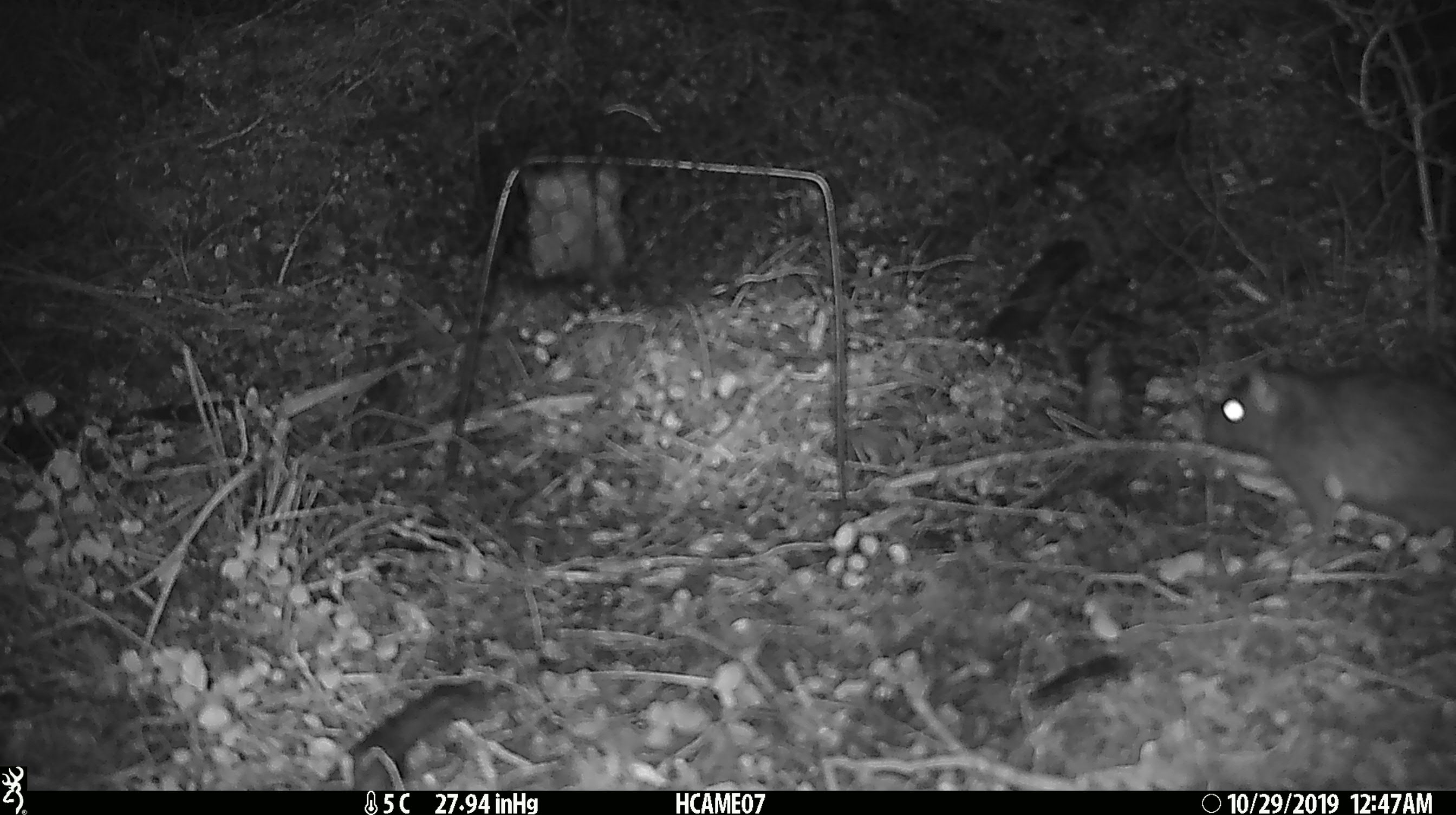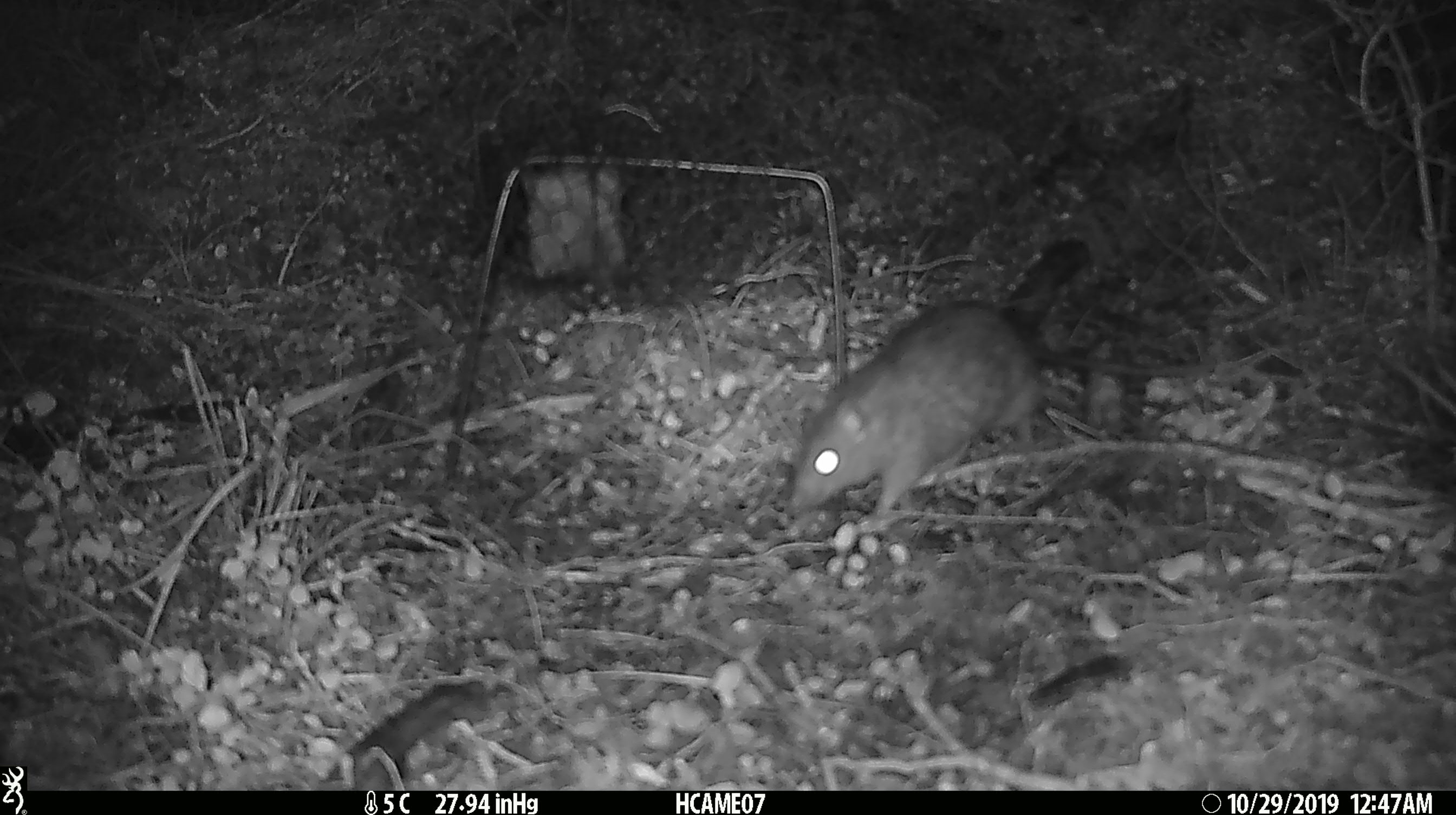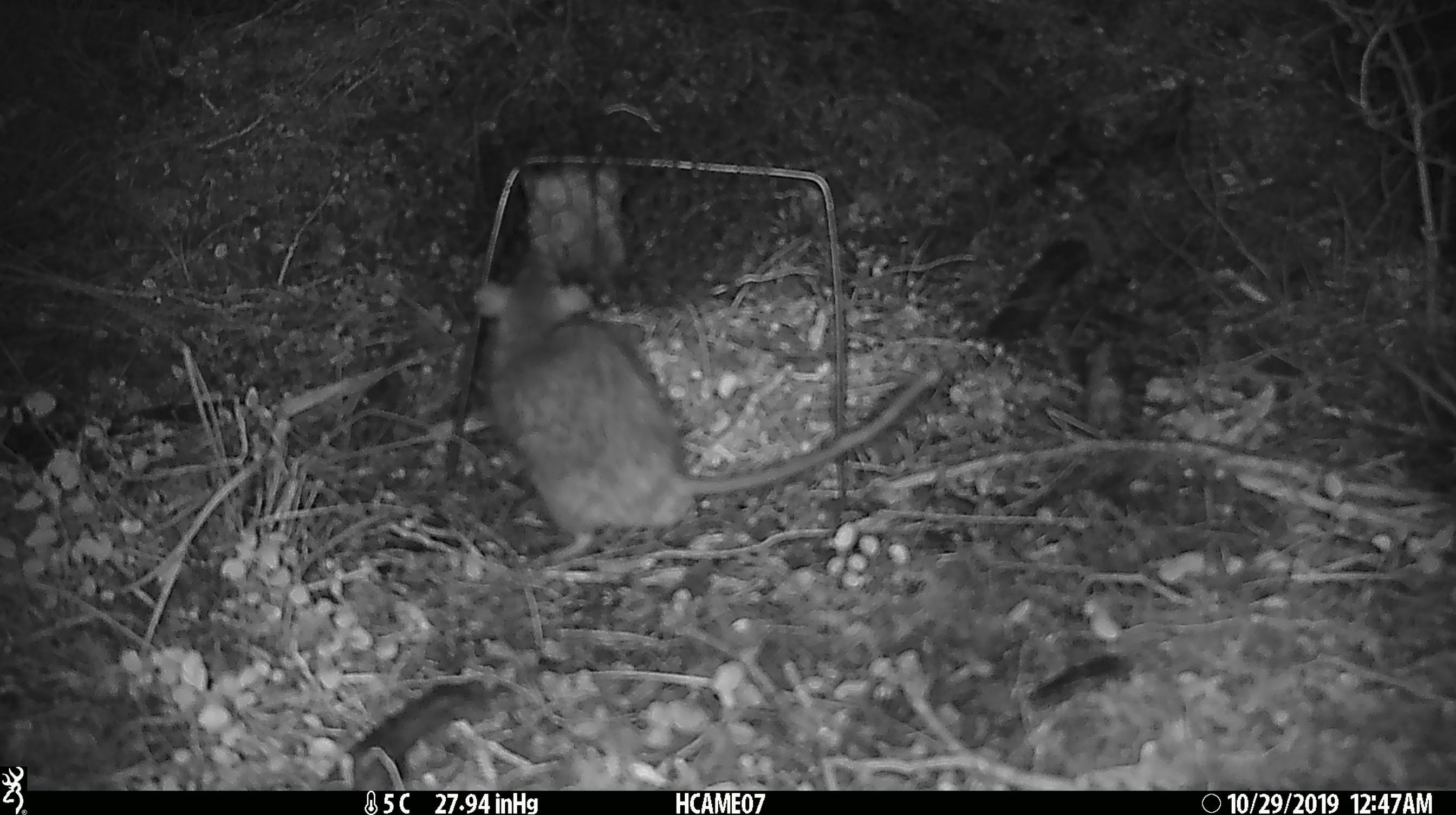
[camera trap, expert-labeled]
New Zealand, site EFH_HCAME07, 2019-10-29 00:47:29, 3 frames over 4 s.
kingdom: Animalia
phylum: Chordata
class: Mammalia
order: Rodentia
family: Muridae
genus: Rattus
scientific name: Rattus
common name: rat